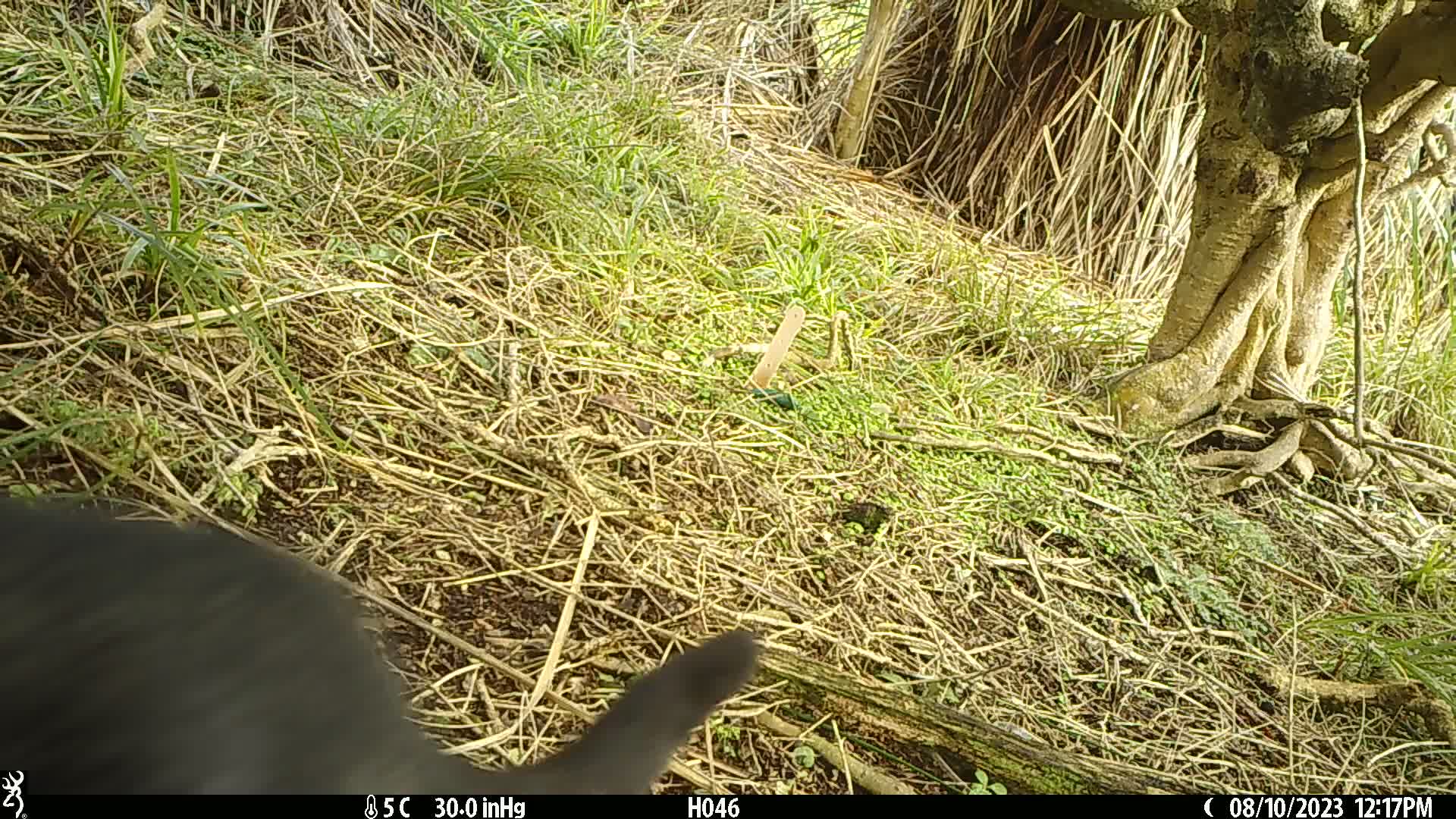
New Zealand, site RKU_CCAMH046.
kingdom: Animalia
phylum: Chordata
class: Mammalia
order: Carnivora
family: Felidae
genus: Felis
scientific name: Felis catus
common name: domestic cat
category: cat